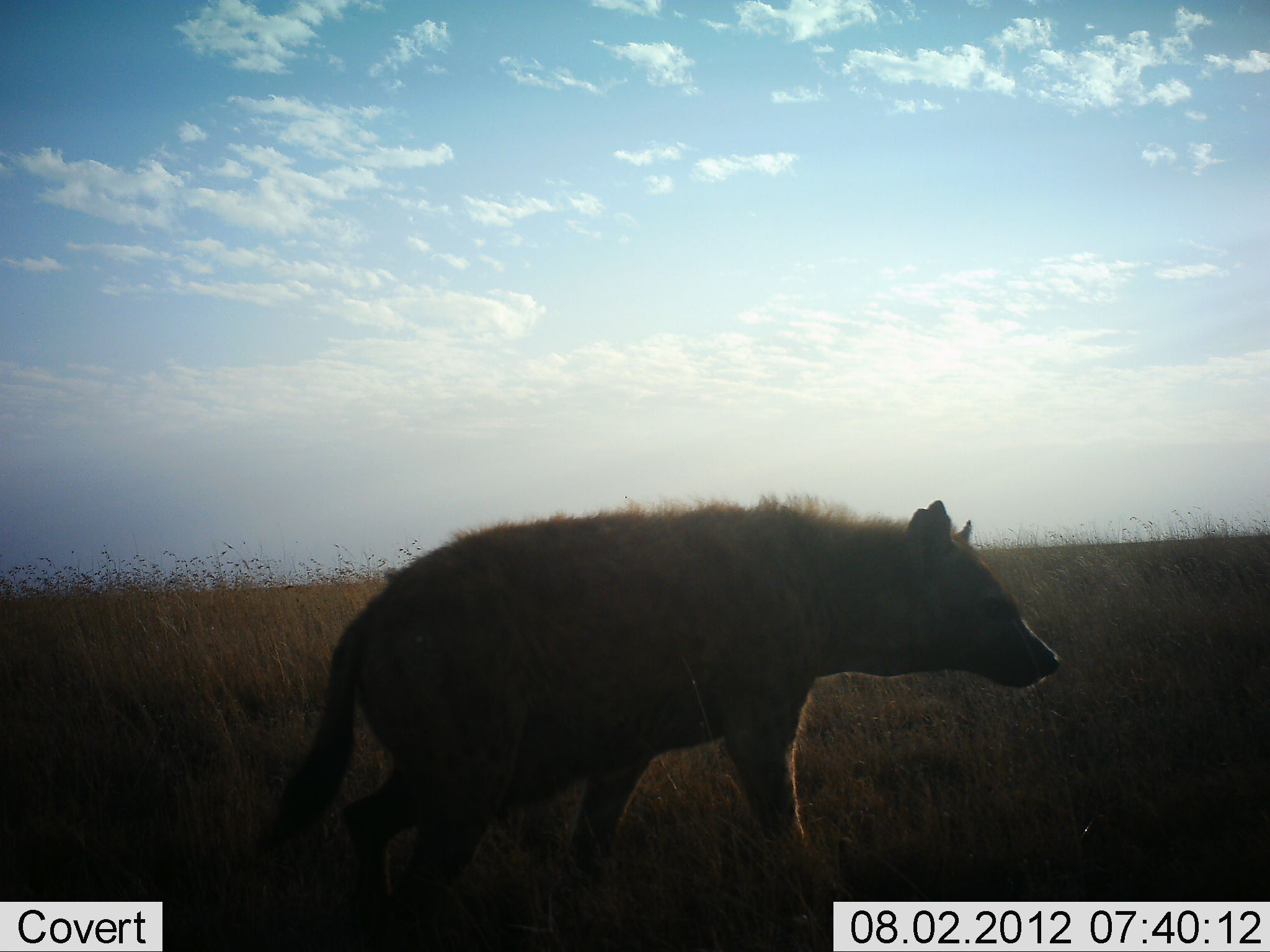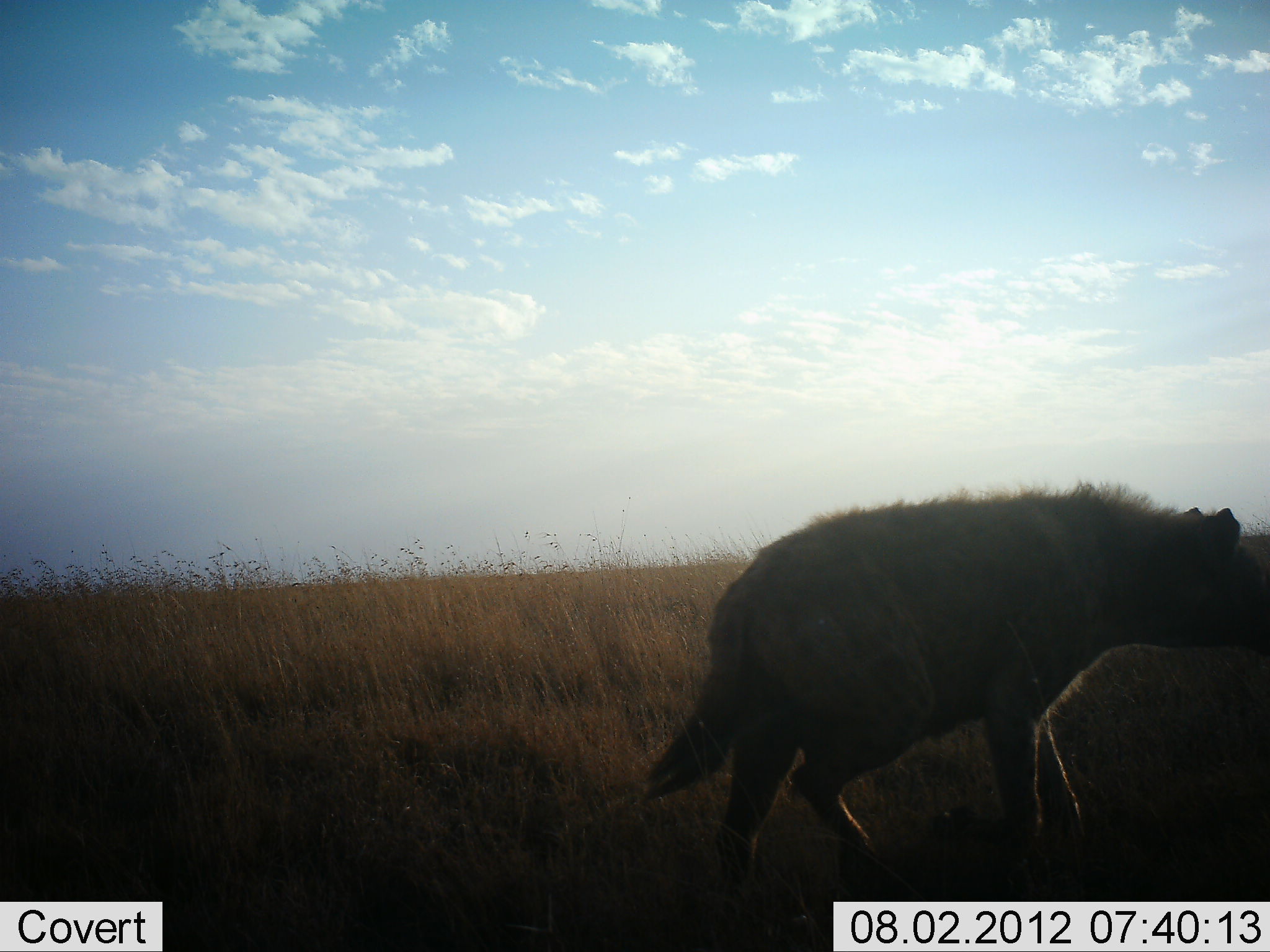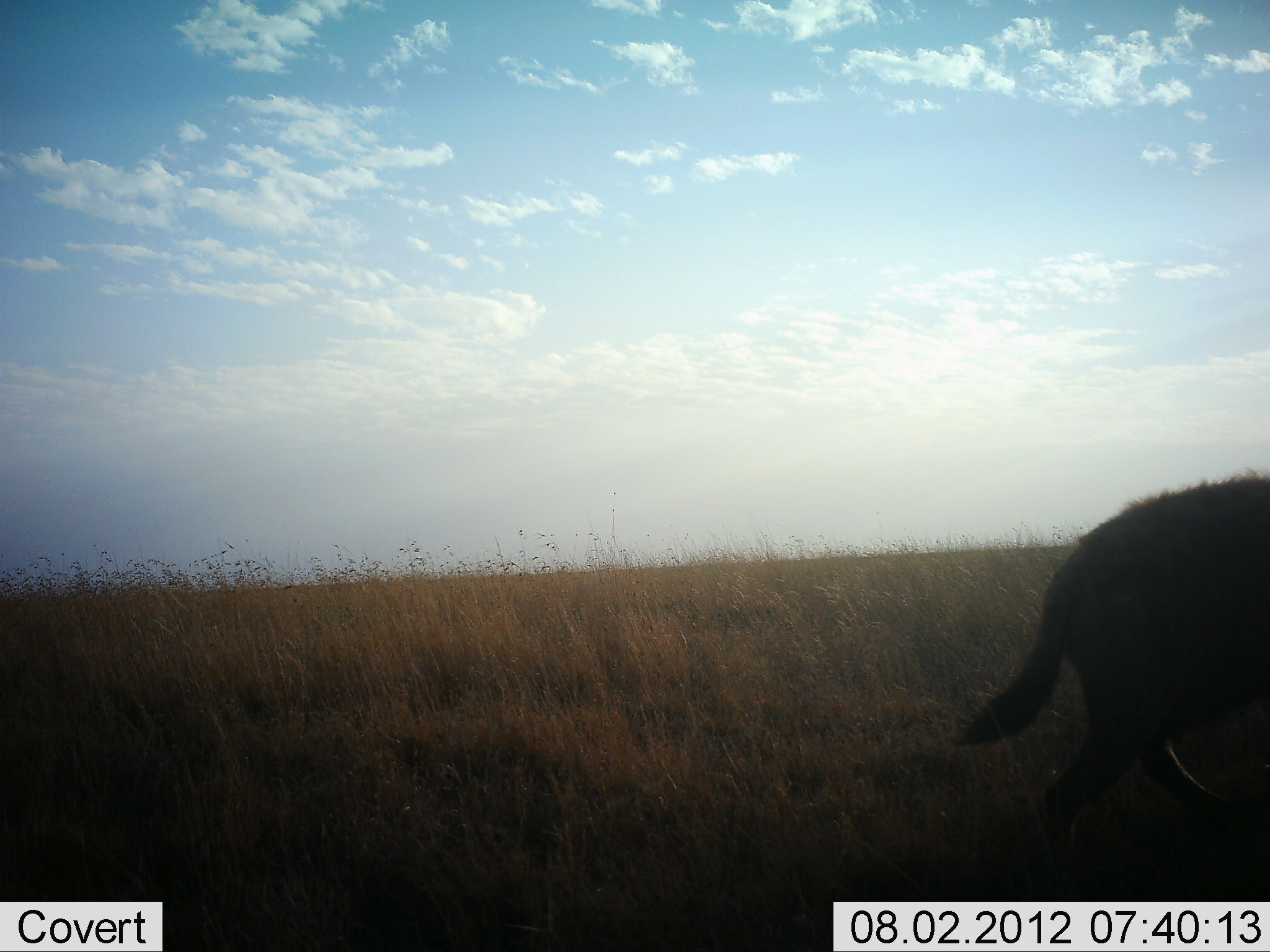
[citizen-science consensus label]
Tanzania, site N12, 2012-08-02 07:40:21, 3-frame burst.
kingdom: Animalia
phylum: Chordata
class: Mammalia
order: Carnivora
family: Hyaenidae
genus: Crocuta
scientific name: Crocuta crocuta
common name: spotted hyena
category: hyenaspotted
Hyenaspotted (spotted hyena) (Crocuta crocuta), count 1. Behavior (volunteer vote fractions): standing 0%, resting 0%, moving 100%, interacting 0%. Young present (vote fraction): 0%. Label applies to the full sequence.